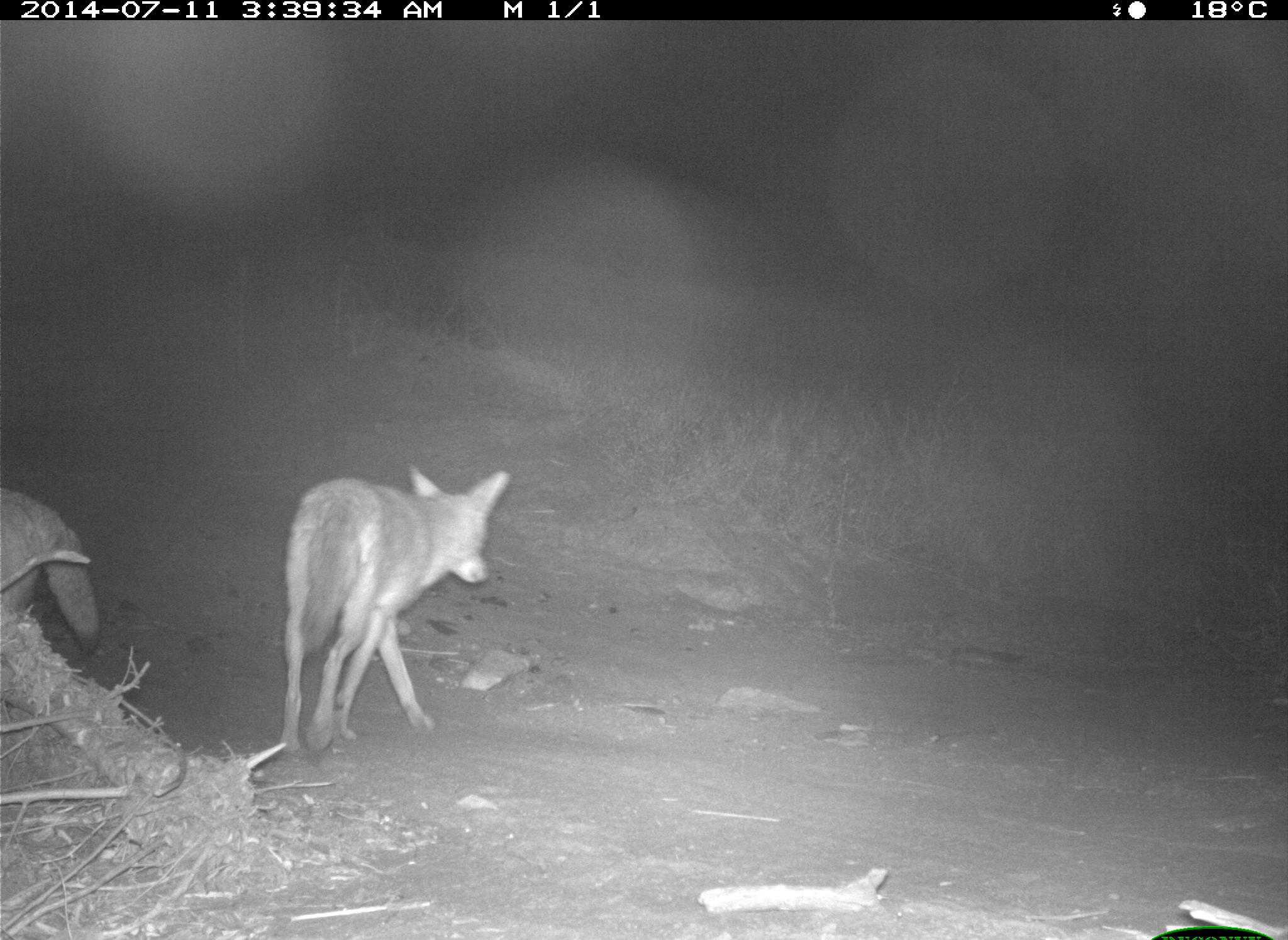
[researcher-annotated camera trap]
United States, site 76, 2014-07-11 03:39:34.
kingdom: Animalia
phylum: Chordata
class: Mammalia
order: Carnivora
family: Canidae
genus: Canis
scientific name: Canis latrans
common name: coyote